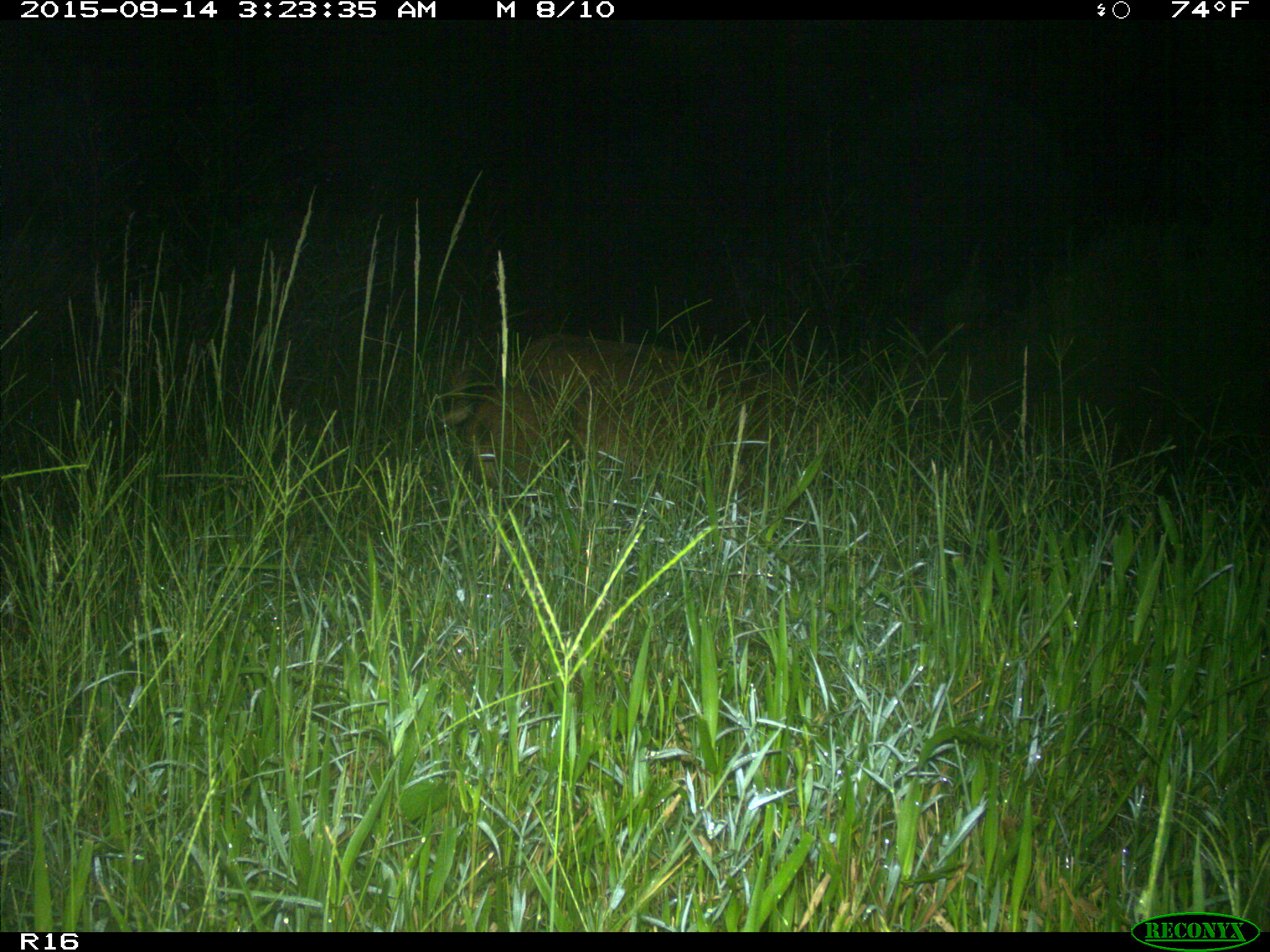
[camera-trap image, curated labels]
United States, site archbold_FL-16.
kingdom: Animalia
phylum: Chordata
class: Mammalia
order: Artiodactyla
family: Suidae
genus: Sus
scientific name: Sus scrofa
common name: wild boar